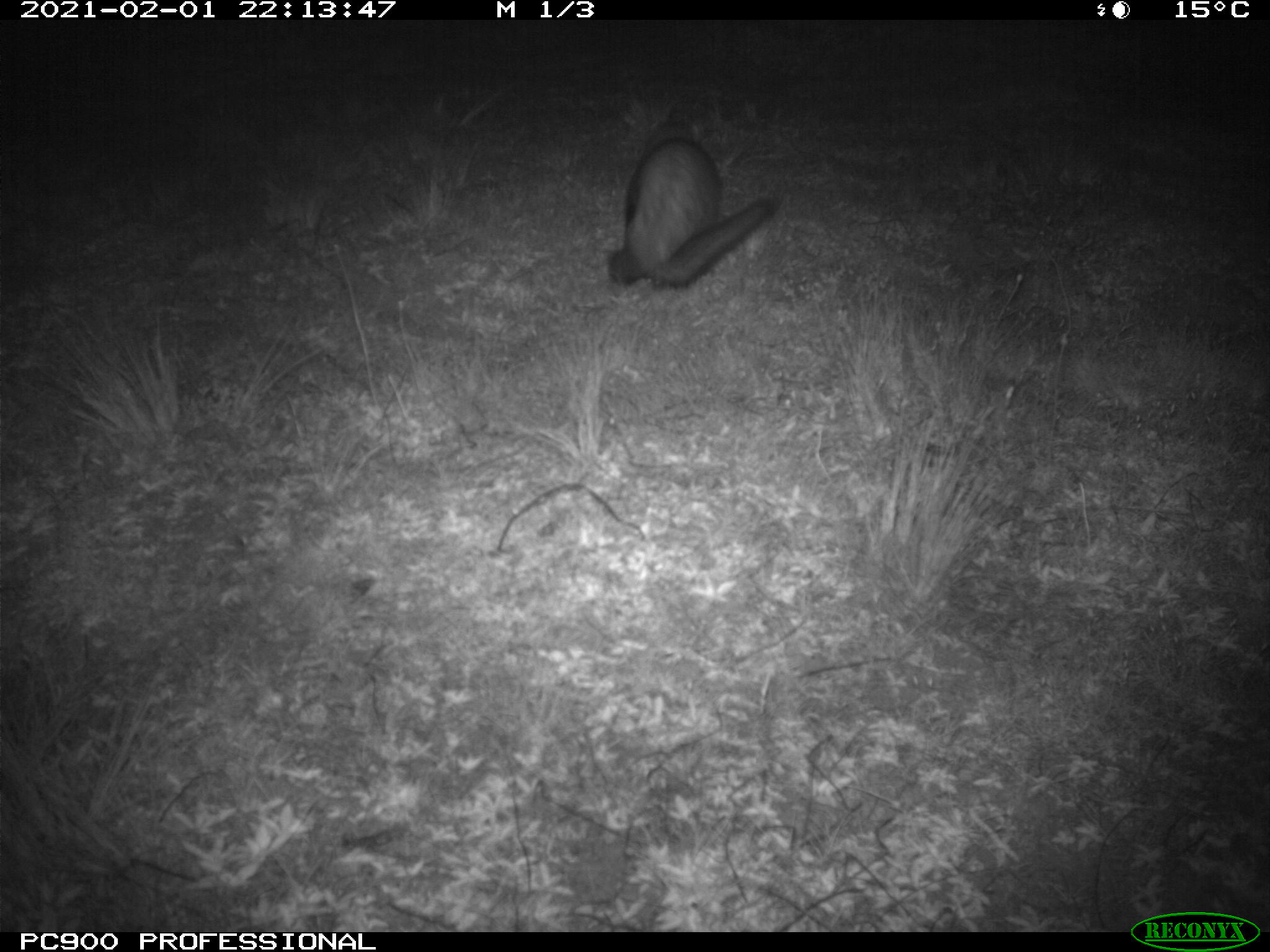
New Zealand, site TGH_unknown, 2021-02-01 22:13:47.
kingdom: Animalia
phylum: Chordata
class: Mammalia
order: Carnivora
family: Mustelidae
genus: Mustela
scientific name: Mustela furo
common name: ferret